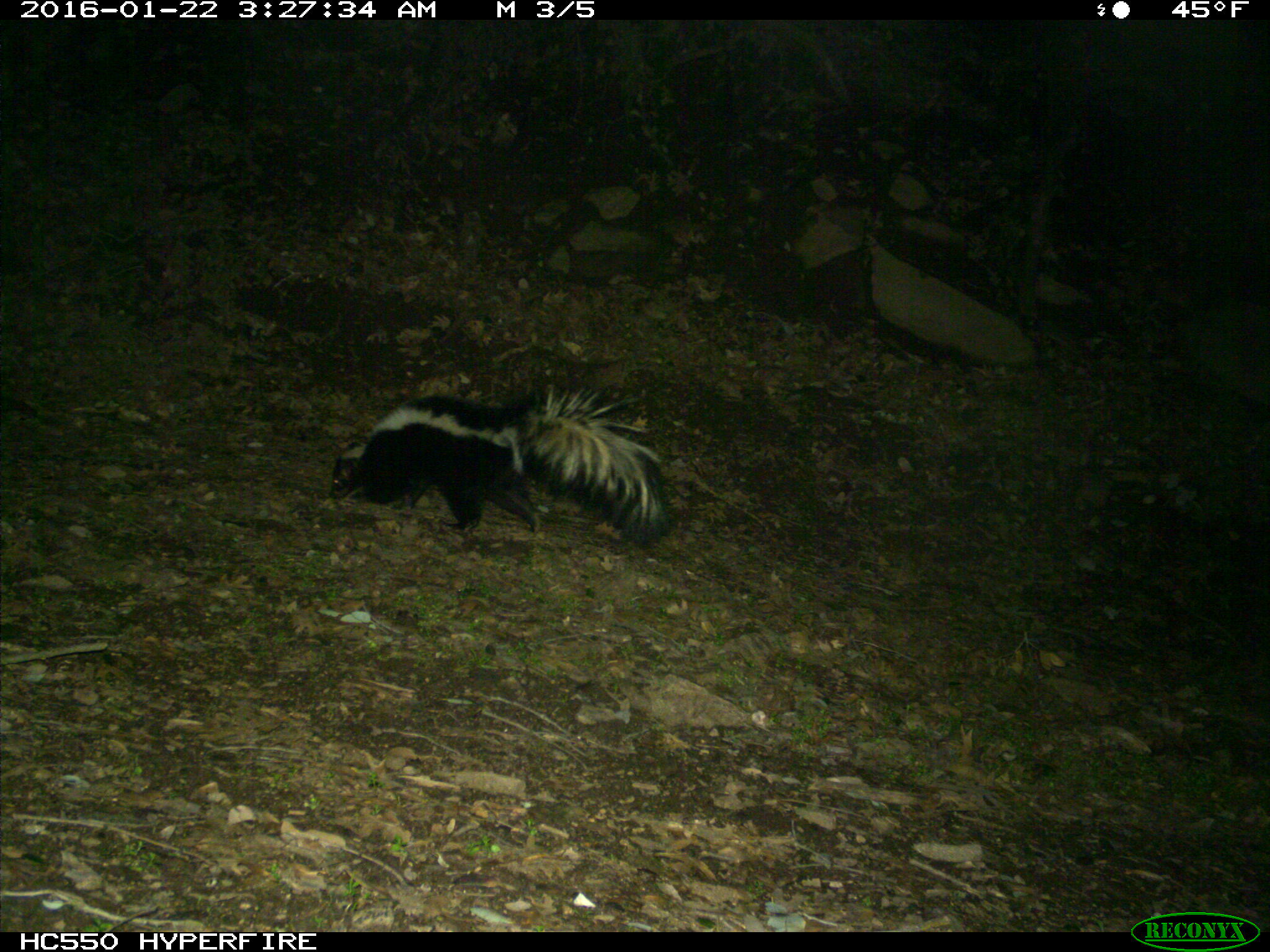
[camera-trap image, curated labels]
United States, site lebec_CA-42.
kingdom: Animalia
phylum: Chordata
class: Mammalia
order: Carnivora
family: Mephitidae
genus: Mephitis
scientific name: Mephitis mephitis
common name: striped skunk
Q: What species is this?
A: Mephitis mephitis (striped skunk).